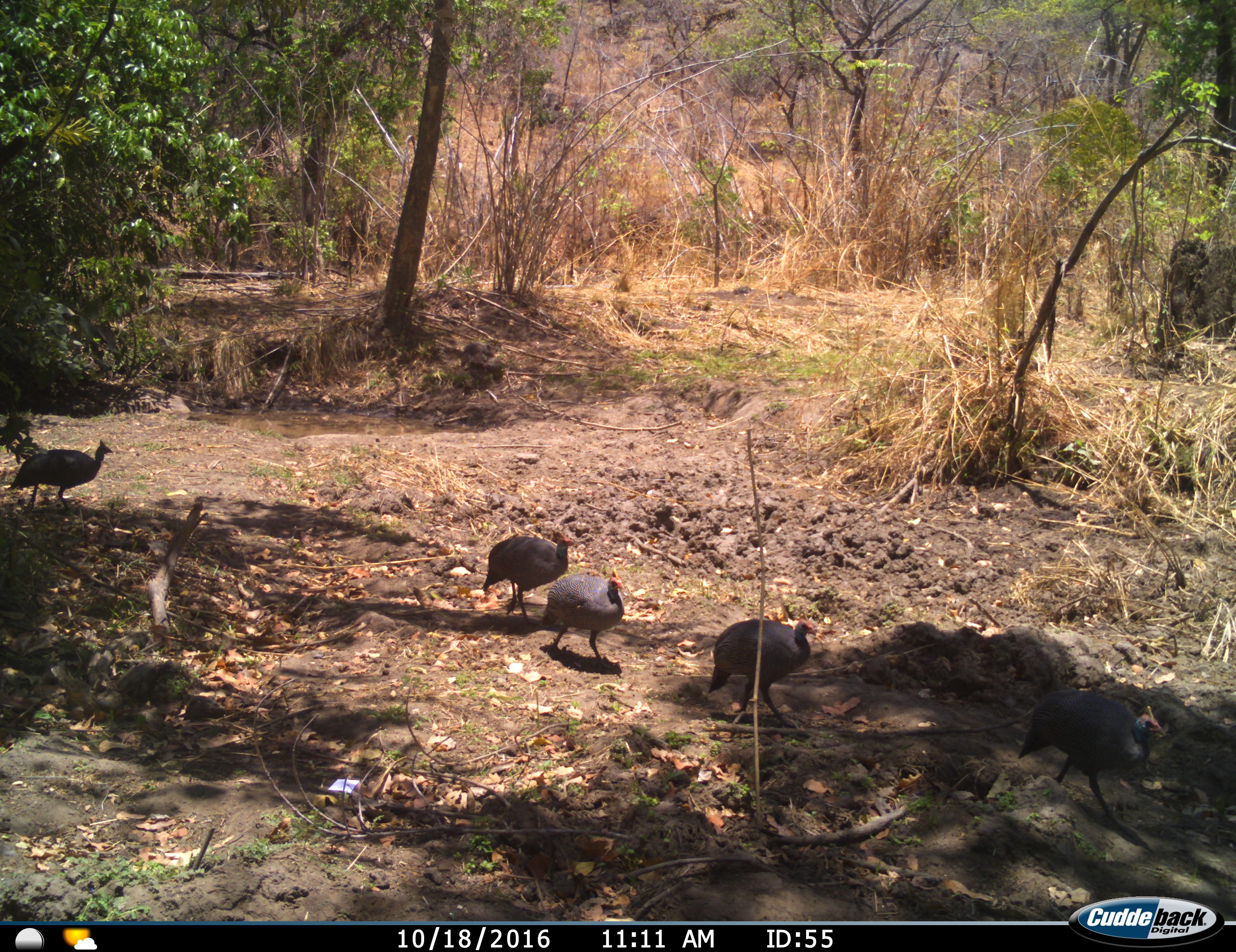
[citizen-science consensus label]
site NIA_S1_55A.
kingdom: Animalia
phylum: Chordata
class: Aves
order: Galliformes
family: Numididae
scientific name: Numididae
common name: guineafowl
Guineafowl (Numididae), count 5. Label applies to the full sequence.